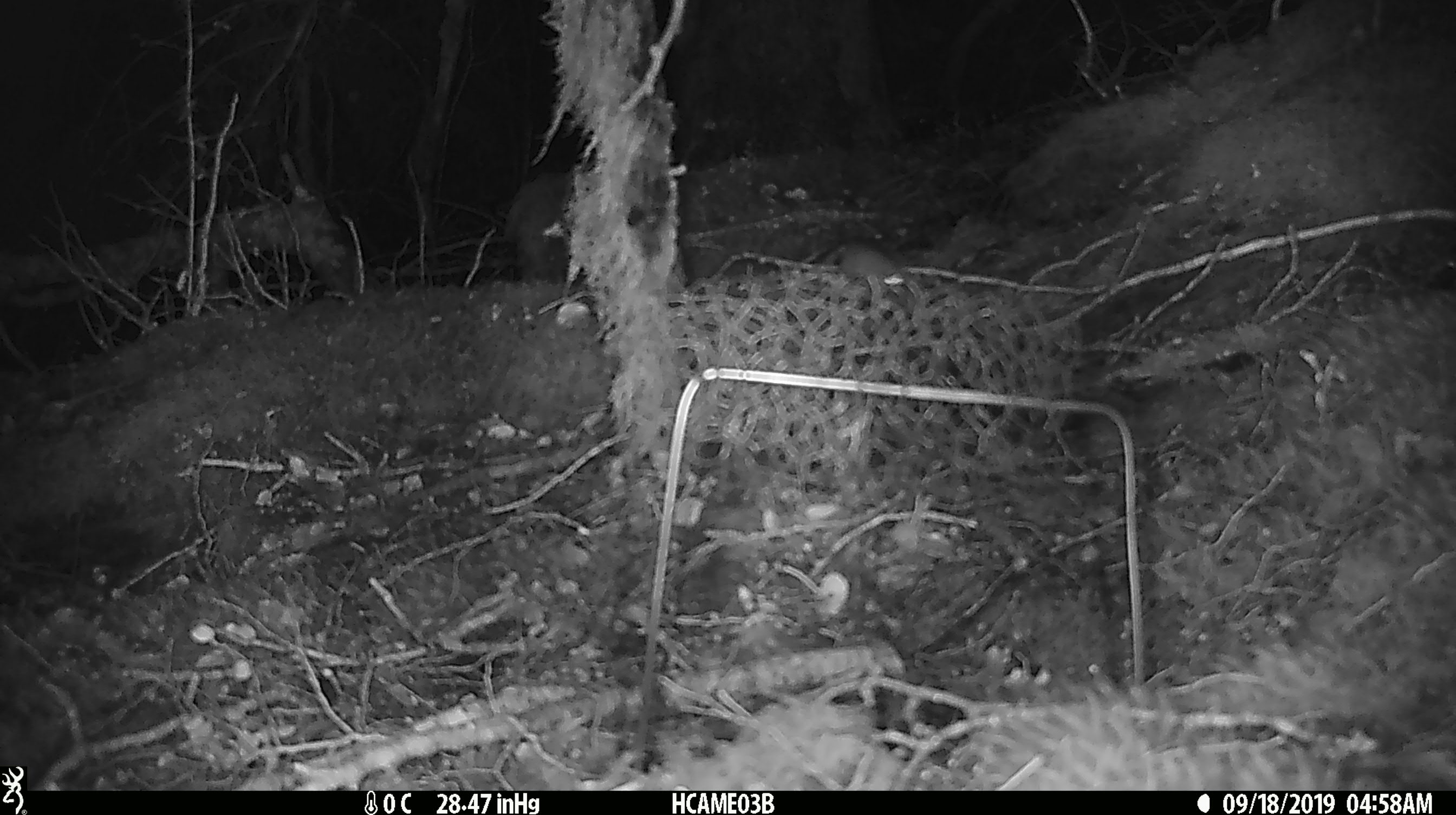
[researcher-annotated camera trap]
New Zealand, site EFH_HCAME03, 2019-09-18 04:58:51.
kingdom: Animalia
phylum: Chordata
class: Mammalia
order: Rodentia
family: Muridae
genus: Mus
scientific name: Mus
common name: mouse